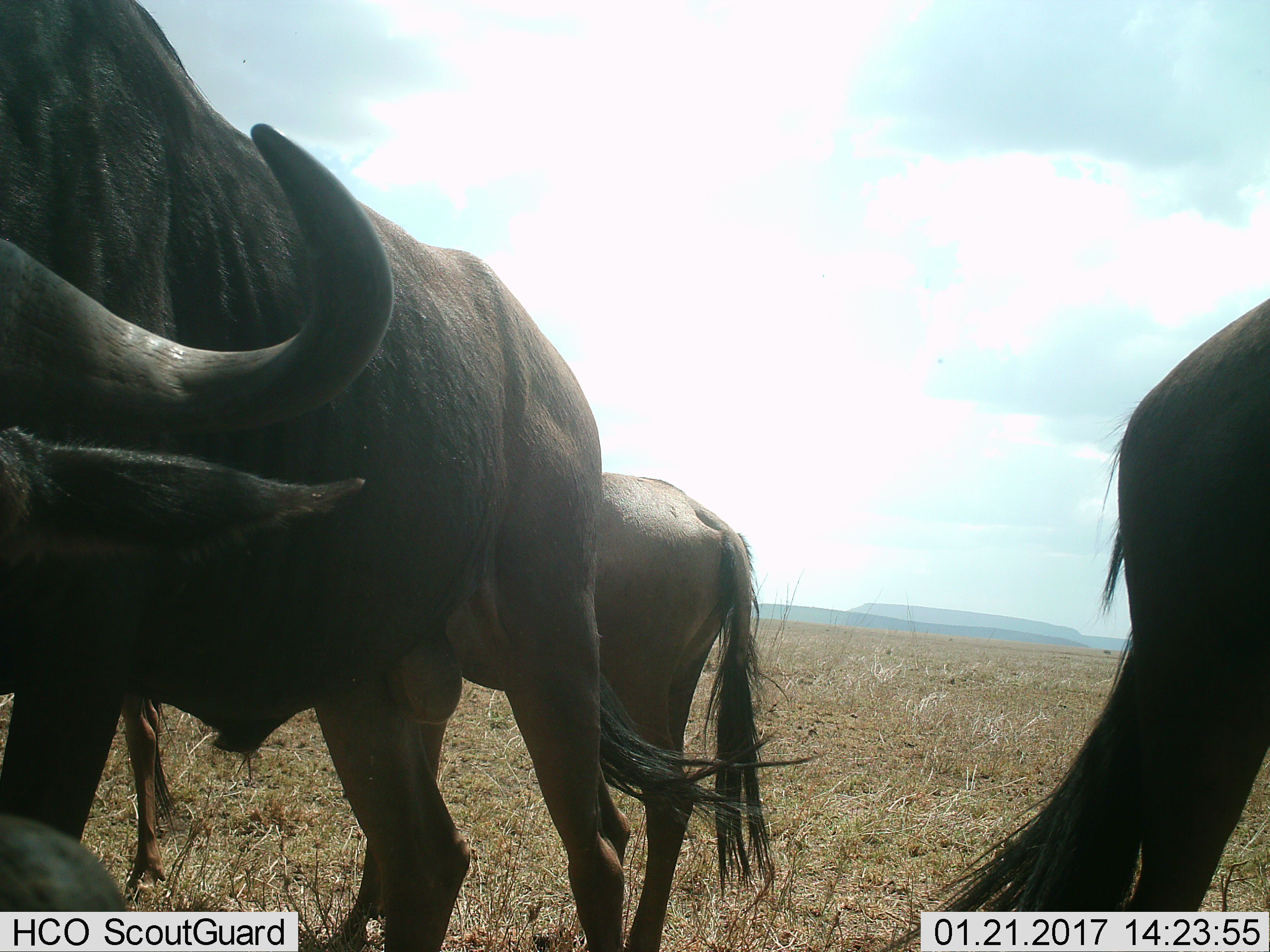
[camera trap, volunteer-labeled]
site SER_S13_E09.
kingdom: Animalia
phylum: Chordata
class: Mammalia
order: Artiodactyla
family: Bovidae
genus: Connochaetes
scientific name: Connochaetes taurinus taurinus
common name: blue wildebeest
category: wildebeestblue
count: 3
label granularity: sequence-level